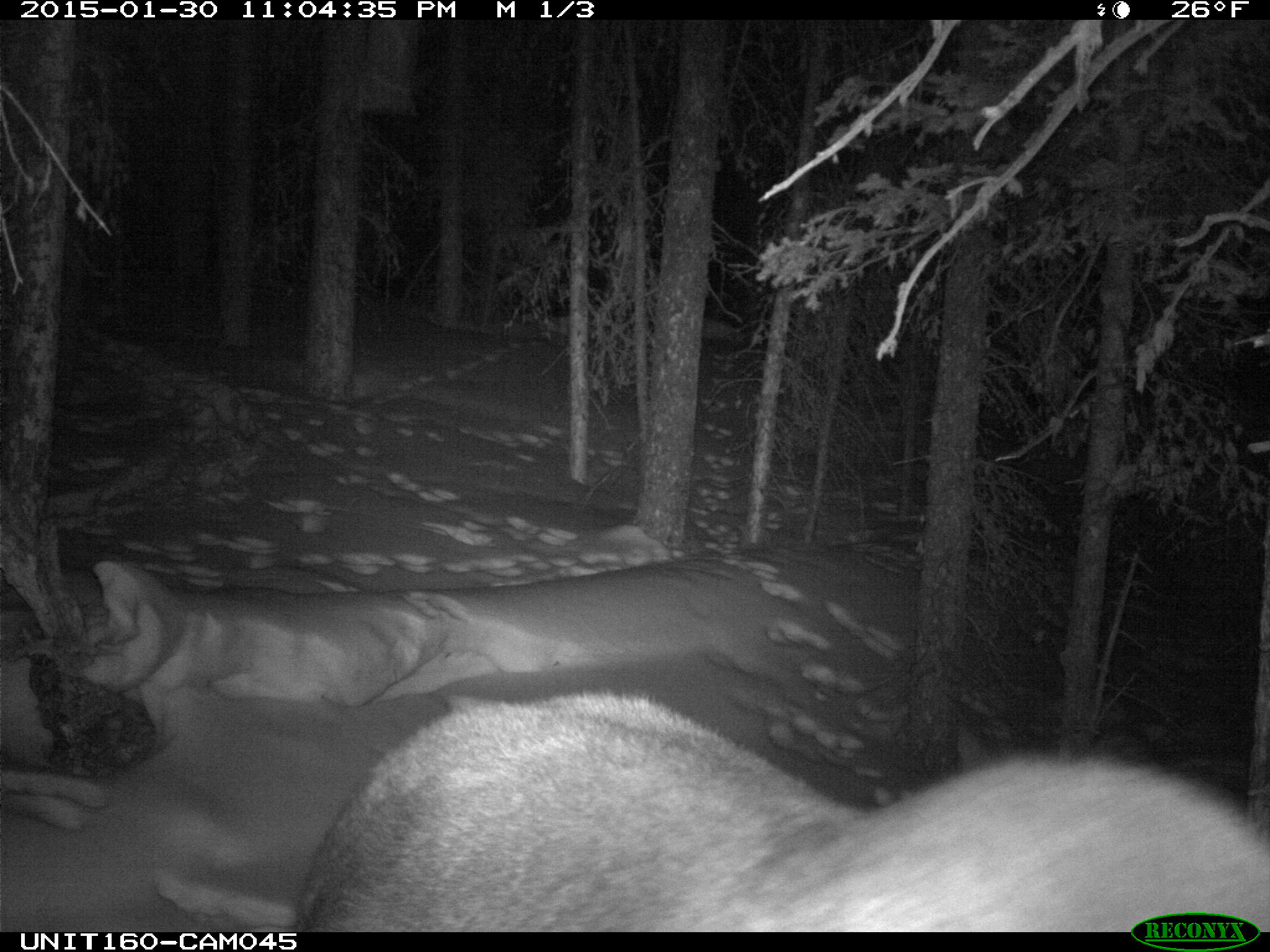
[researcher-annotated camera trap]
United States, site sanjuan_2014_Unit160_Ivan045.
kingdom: Animalia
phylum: Chordata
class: Mammalia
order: Artiodactyla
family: Cervidae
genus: Alces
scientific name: Alces alces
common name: moose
Alces alces (moose).